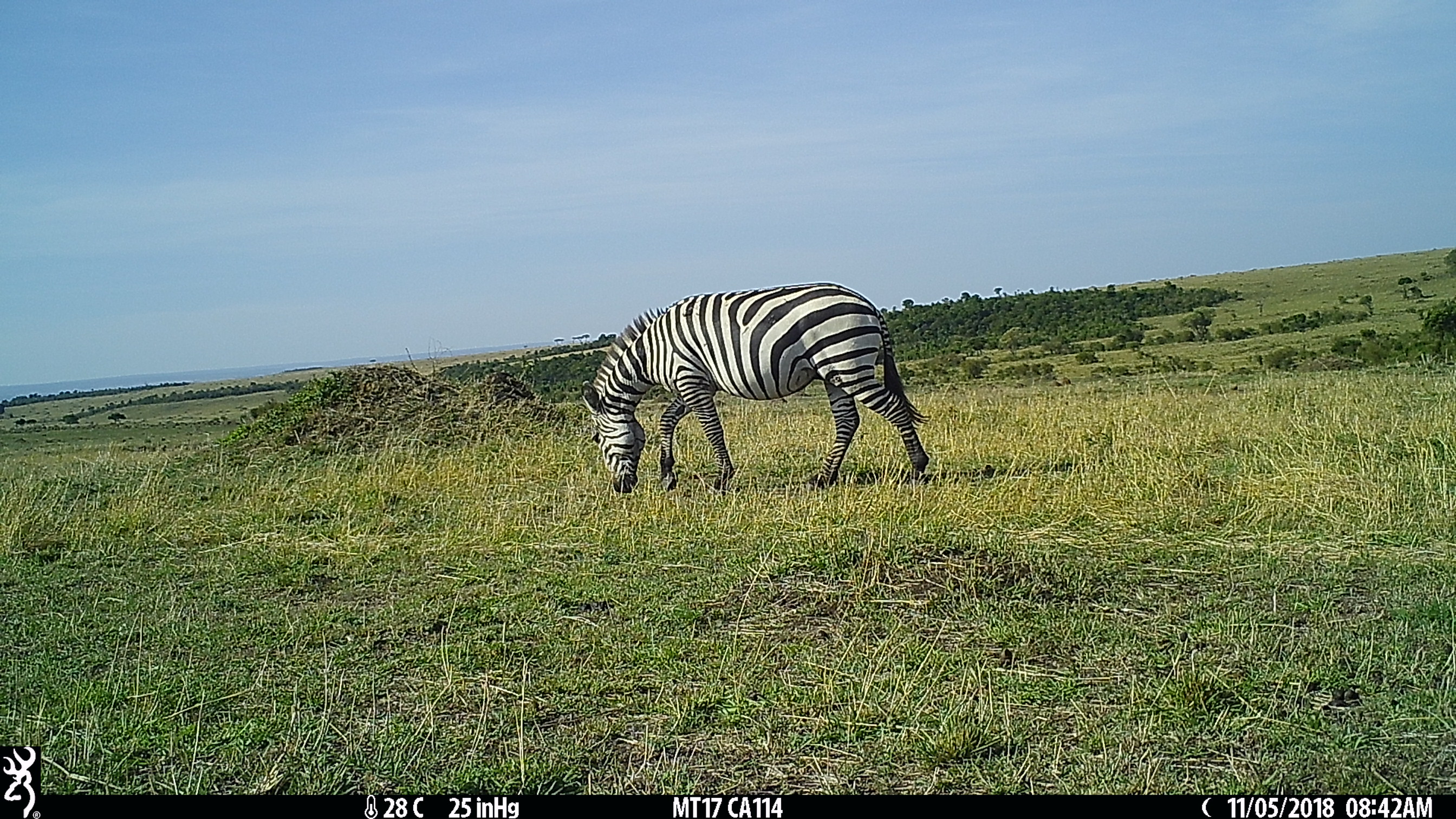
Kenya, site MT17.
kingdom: Animalia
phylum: Chordata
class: Mammalia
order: Perissodactyla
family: Equidae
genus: Equus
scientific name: Equus quagga burchellii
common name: burchell's zebra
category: zebra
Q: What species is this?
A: Zebra (burchell's zebra) (Equus quagga burchellii).